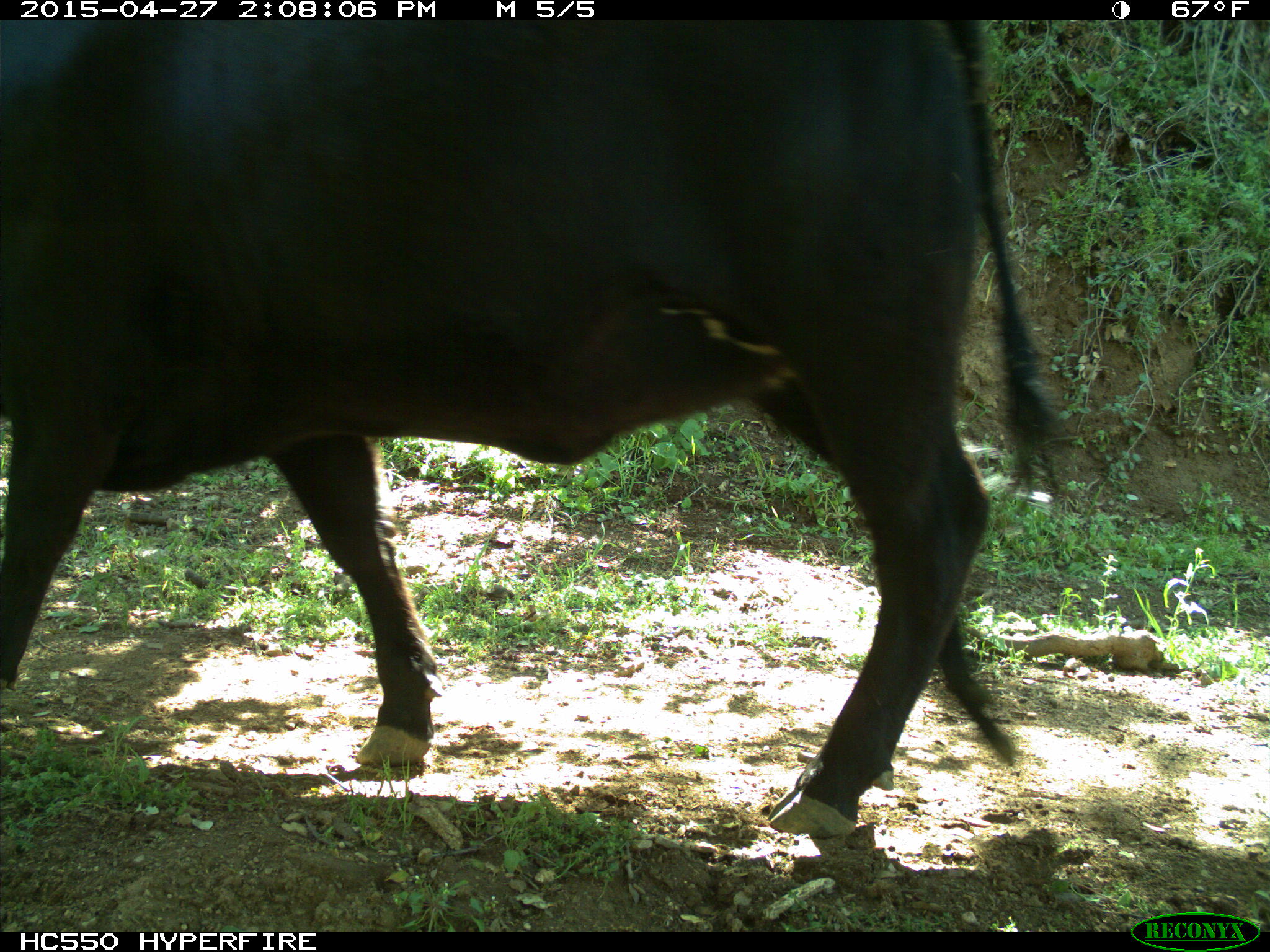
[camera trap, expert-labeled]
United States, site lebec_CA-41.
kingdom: Animalia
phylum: Chordata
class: Mammalia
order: Artiodactyla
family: Bovidae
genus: Bos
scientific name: Bos taurus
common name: domestic cow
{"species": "Bos taurus (domestic cow)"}